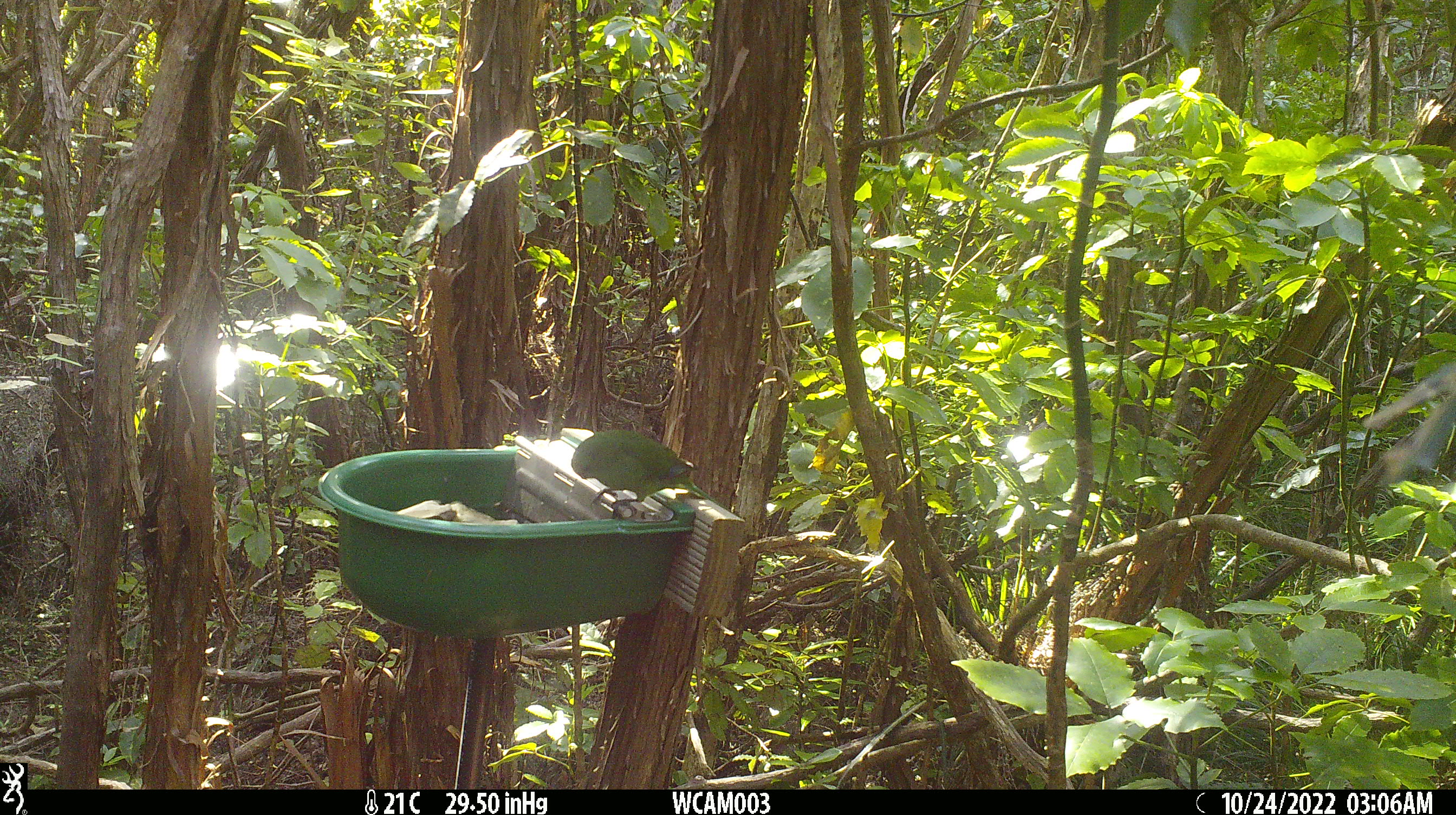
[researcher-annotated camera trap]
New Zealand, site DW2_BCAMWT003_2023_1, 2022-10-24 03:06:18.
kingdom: Animalia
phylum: Chordata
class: Aves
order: Psittaciformes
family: Psittaculidae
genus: Cyanoramphus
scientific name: Cyanoramphus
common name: parakeet